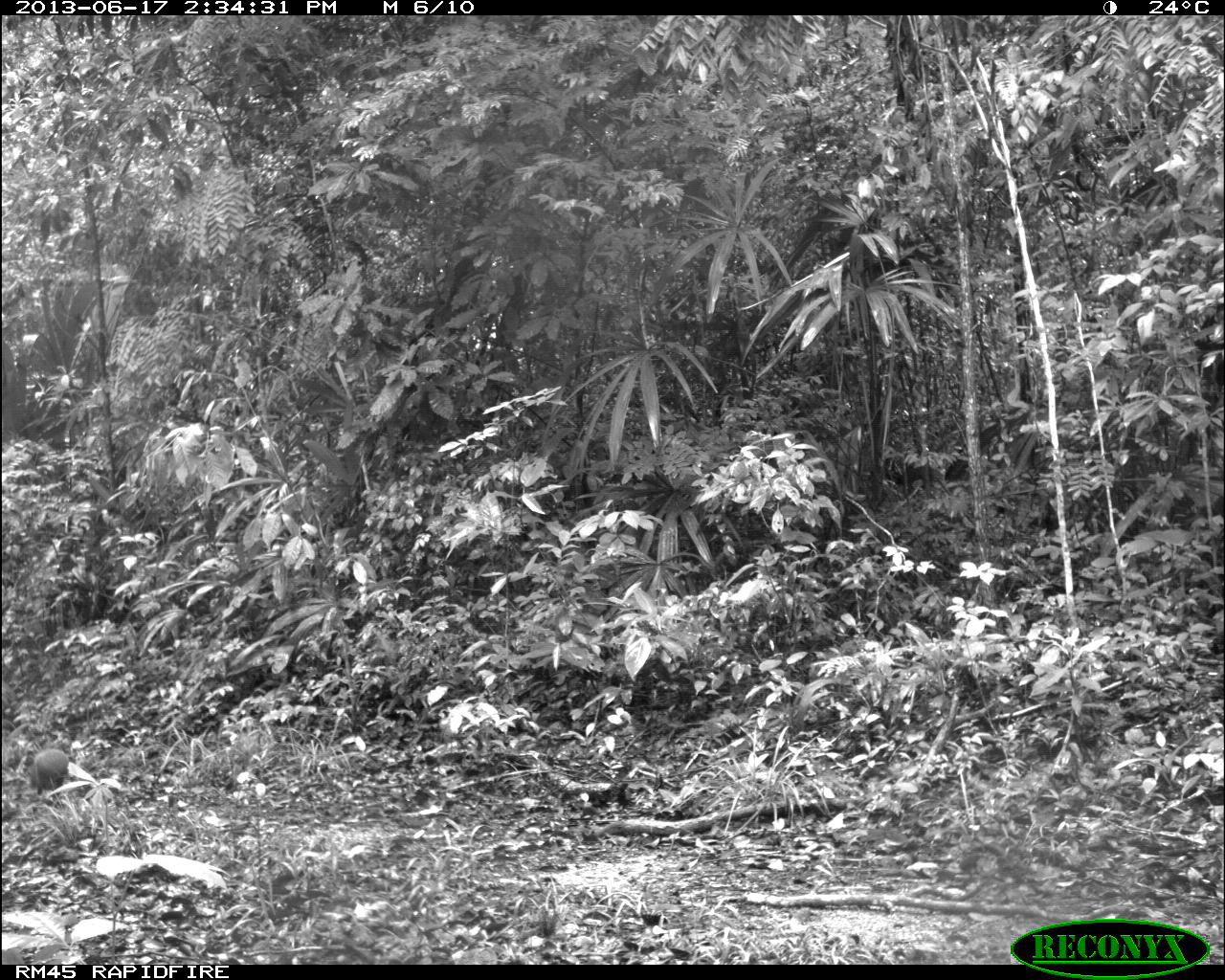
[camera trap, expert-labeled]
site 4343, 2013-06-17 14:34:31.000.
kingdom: Animalia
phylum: Chordata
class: Mammalia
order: Rodentia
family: Dasyproctidae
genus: Dasyprocta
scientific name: Dasyprocta punctata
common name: central american agouti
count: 1